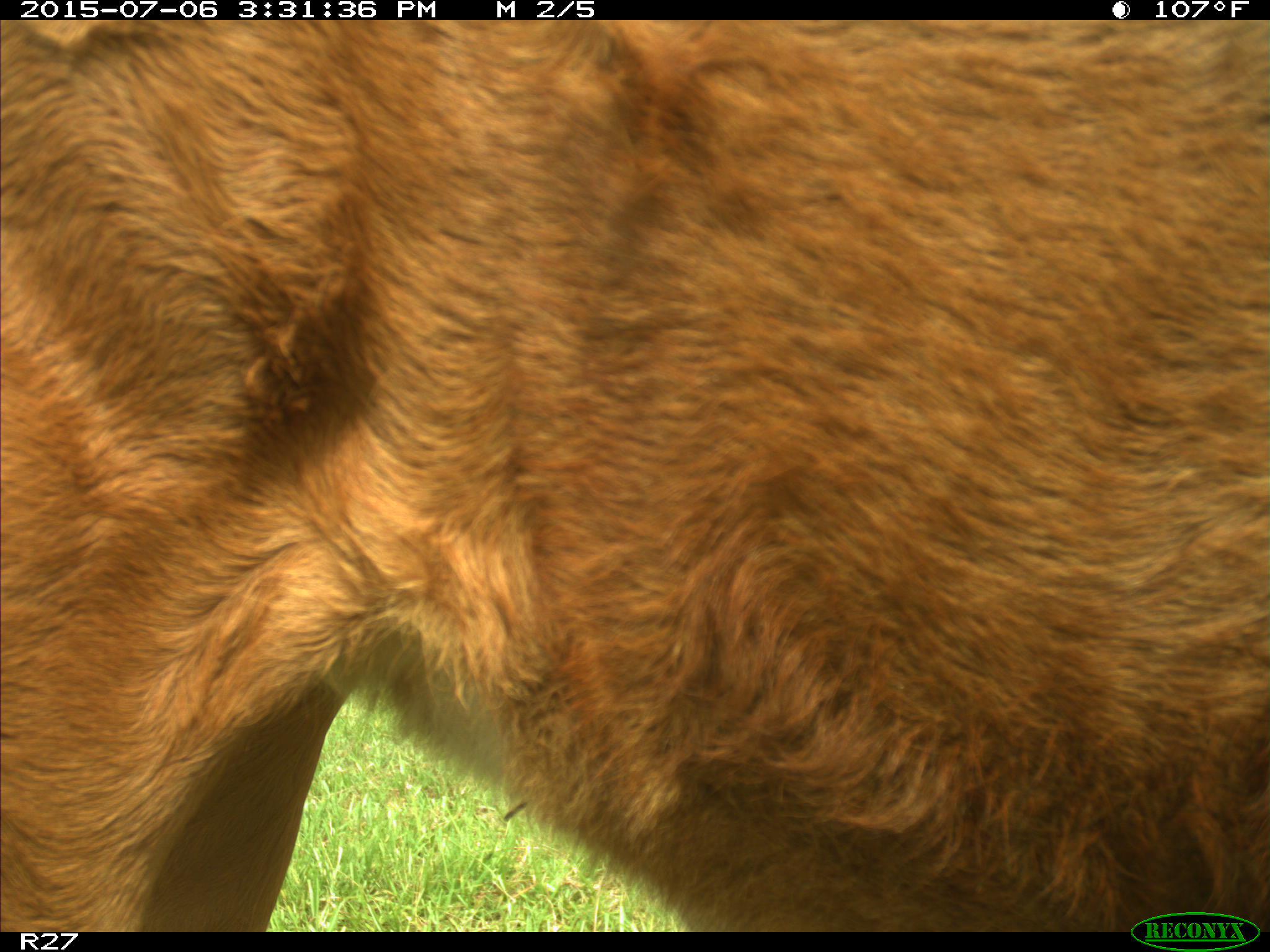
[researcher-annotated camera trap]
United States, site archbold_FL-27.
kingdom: Animalia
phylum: Chordata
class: Mammalia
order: Artiodactyla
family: Bovidae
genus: Bos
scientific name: Bos taurus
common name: domestic cow